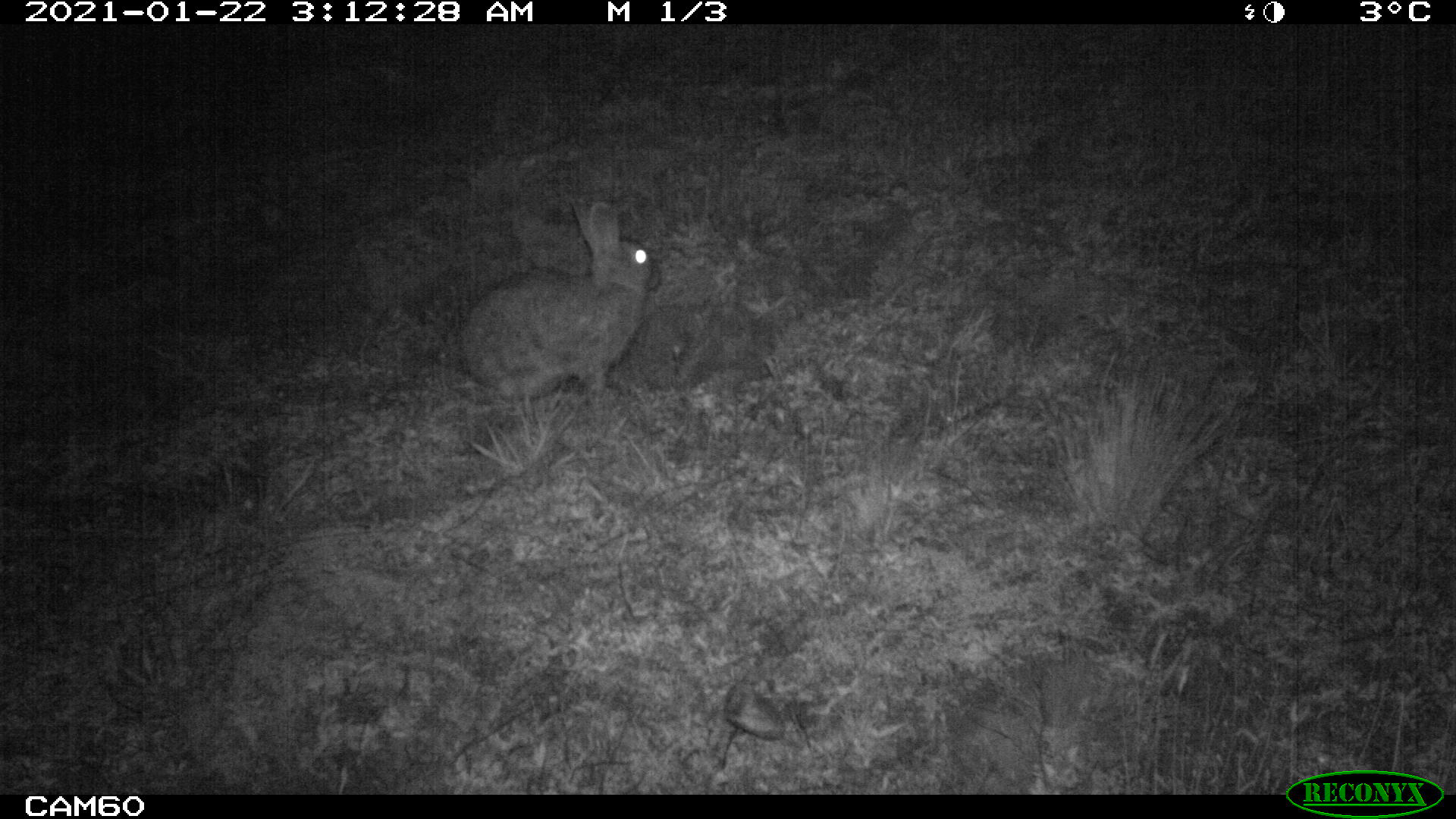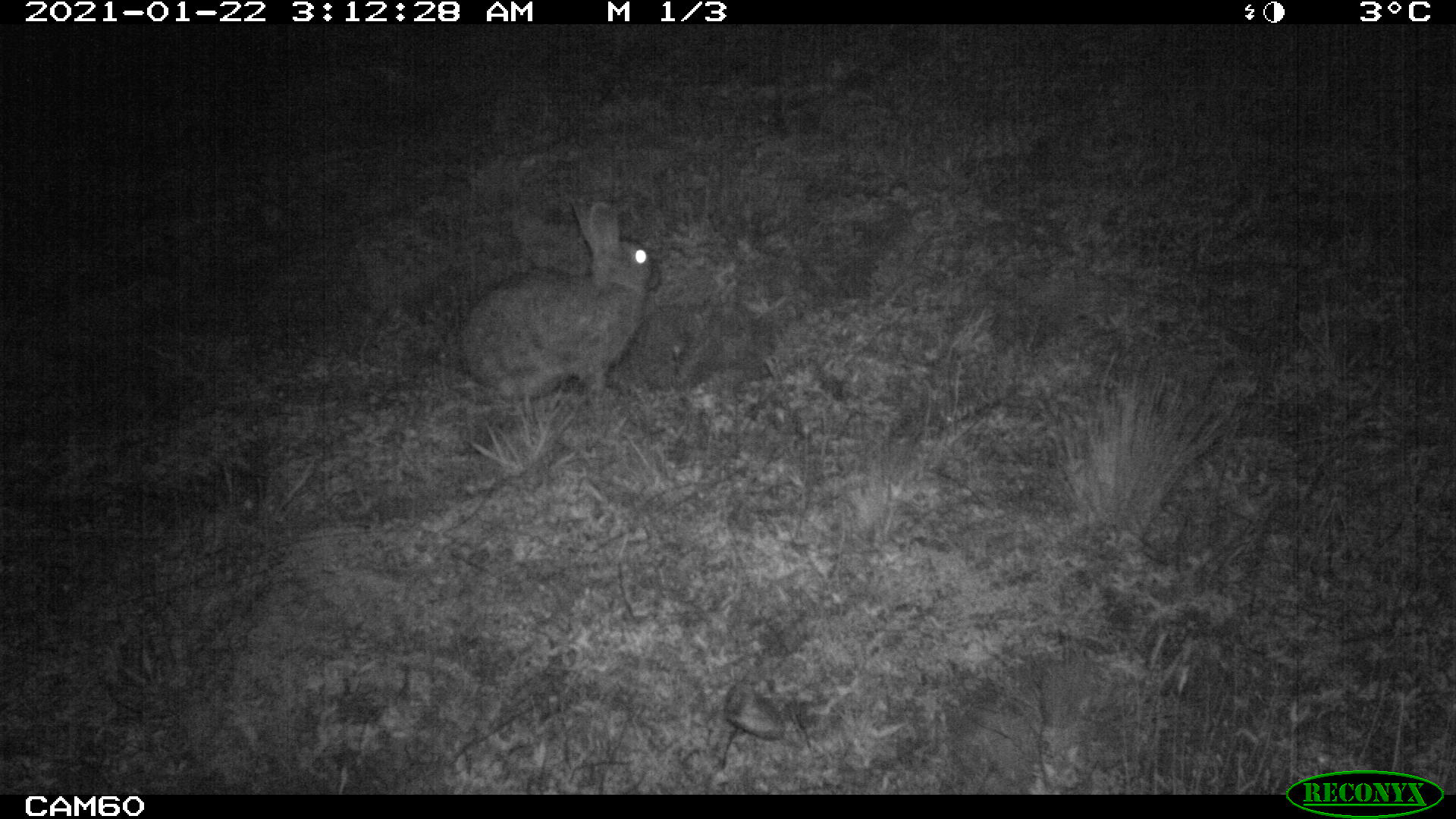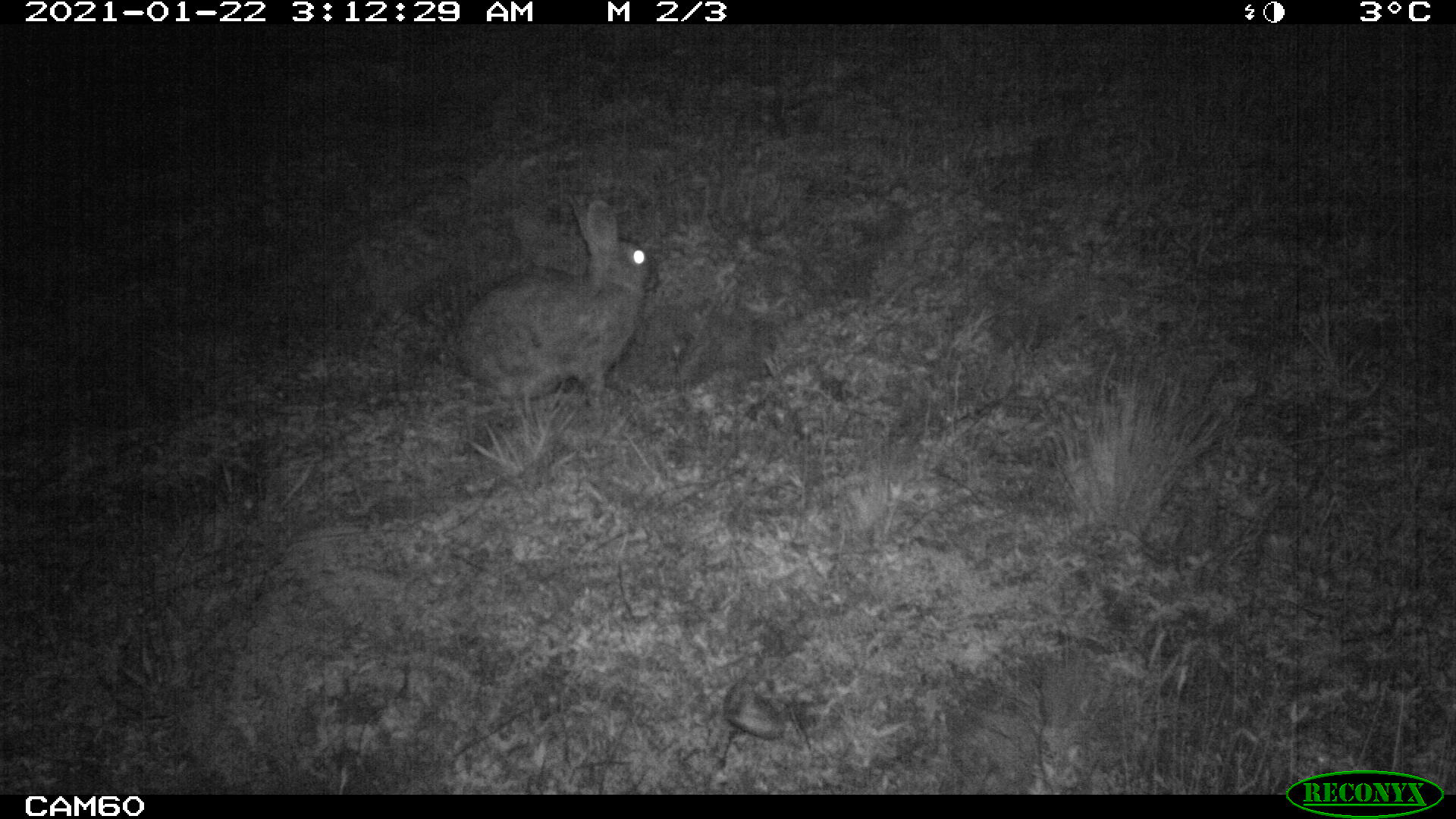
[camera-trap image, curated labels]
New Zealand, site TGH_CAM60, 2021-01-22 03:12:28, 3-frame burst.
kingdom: Animalia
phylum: Chordata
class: Mammalia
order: Lagomorpha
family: Leporidae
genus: Oryctolagus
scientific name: Oryctolagus cuniculus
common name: european rabbit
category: rabbit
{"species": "rabbit (european rabbit) (Oryctolagus cuniculus)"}